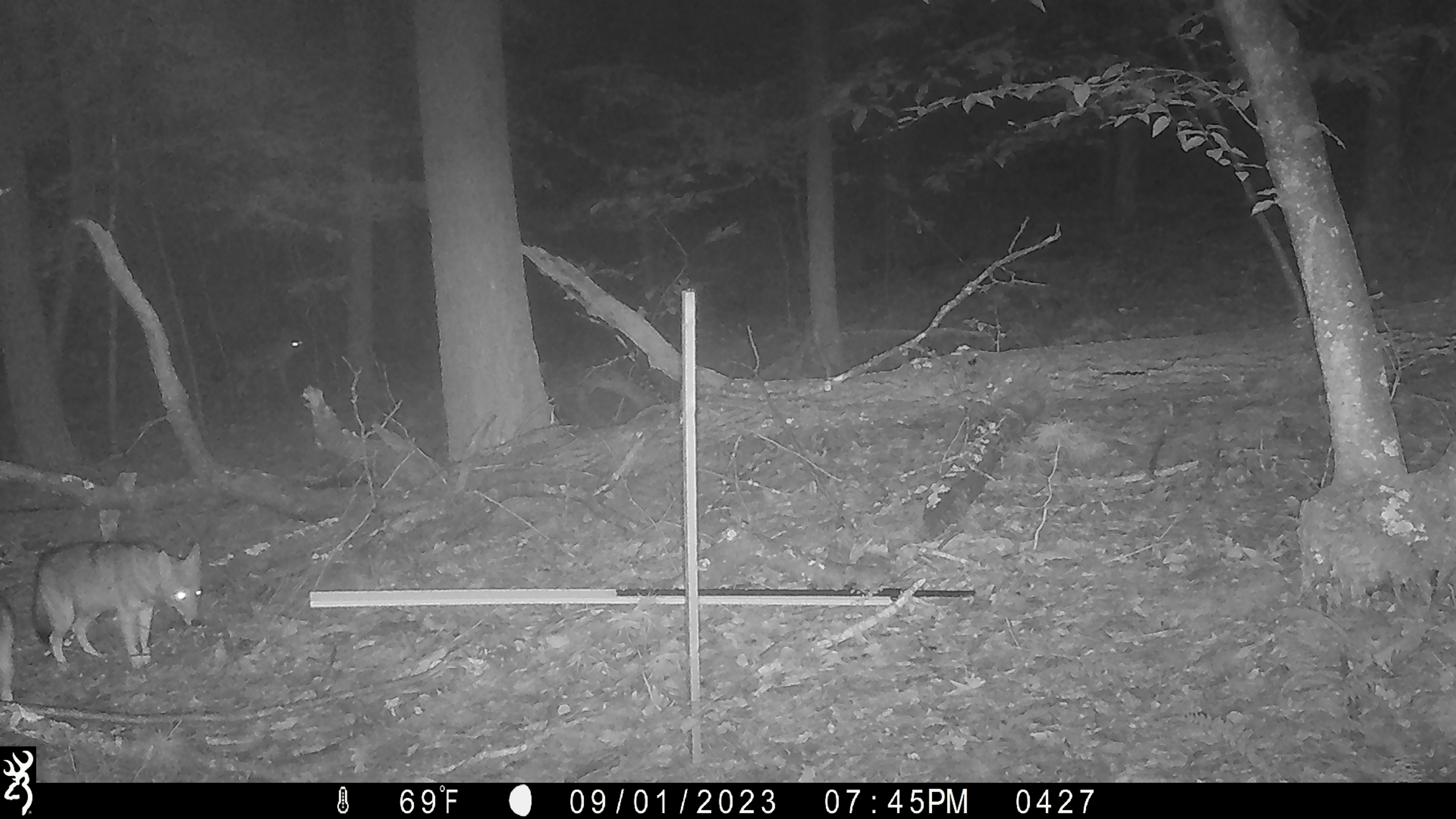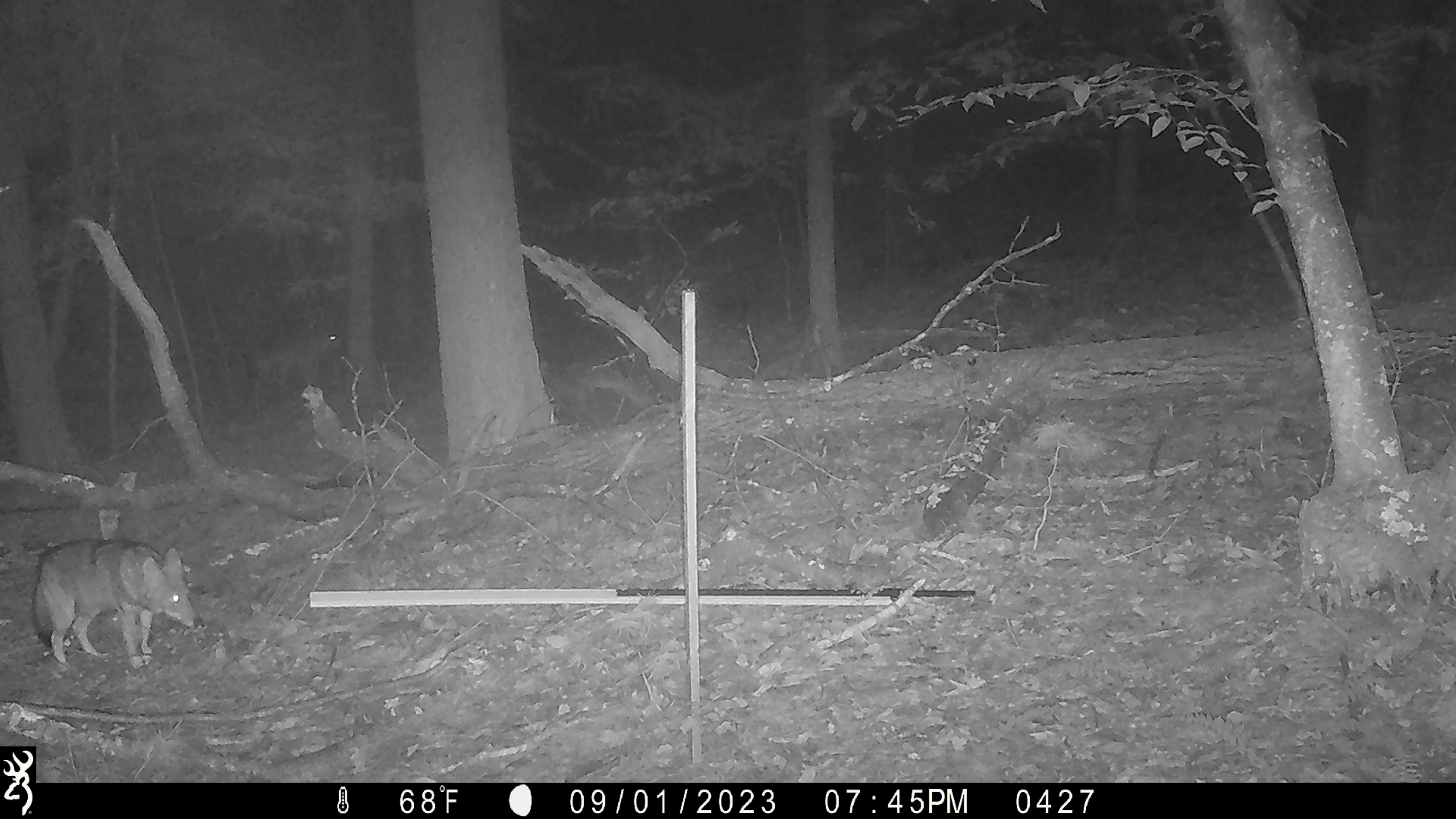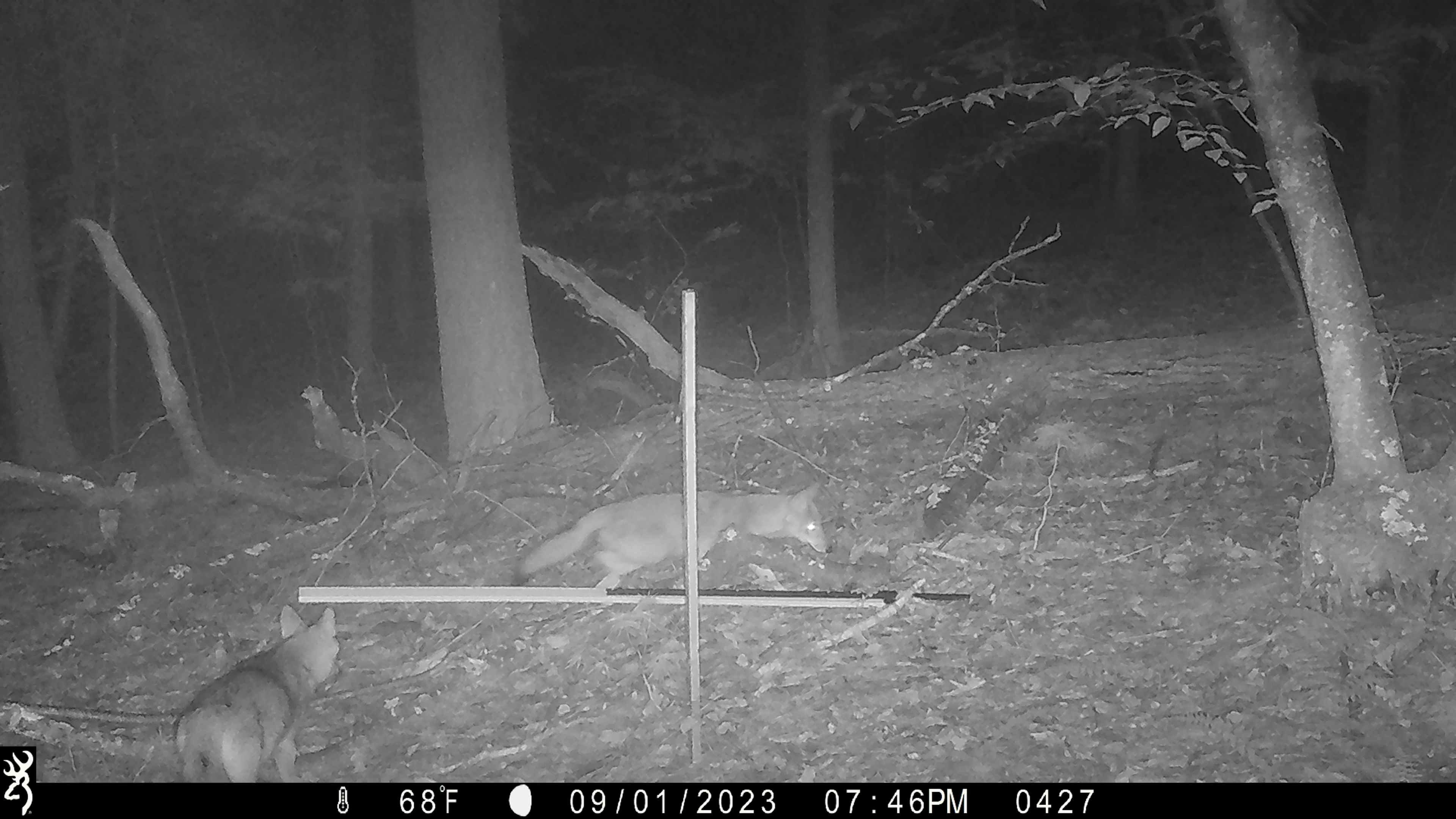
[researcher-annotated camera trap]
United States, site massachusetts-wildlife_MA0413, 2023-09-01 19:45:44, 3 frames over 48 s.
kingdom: Animalia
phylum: Chordata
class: Mammalia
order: Carnivora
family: Canidae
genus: Canis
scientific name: Canis latrans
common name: coyote